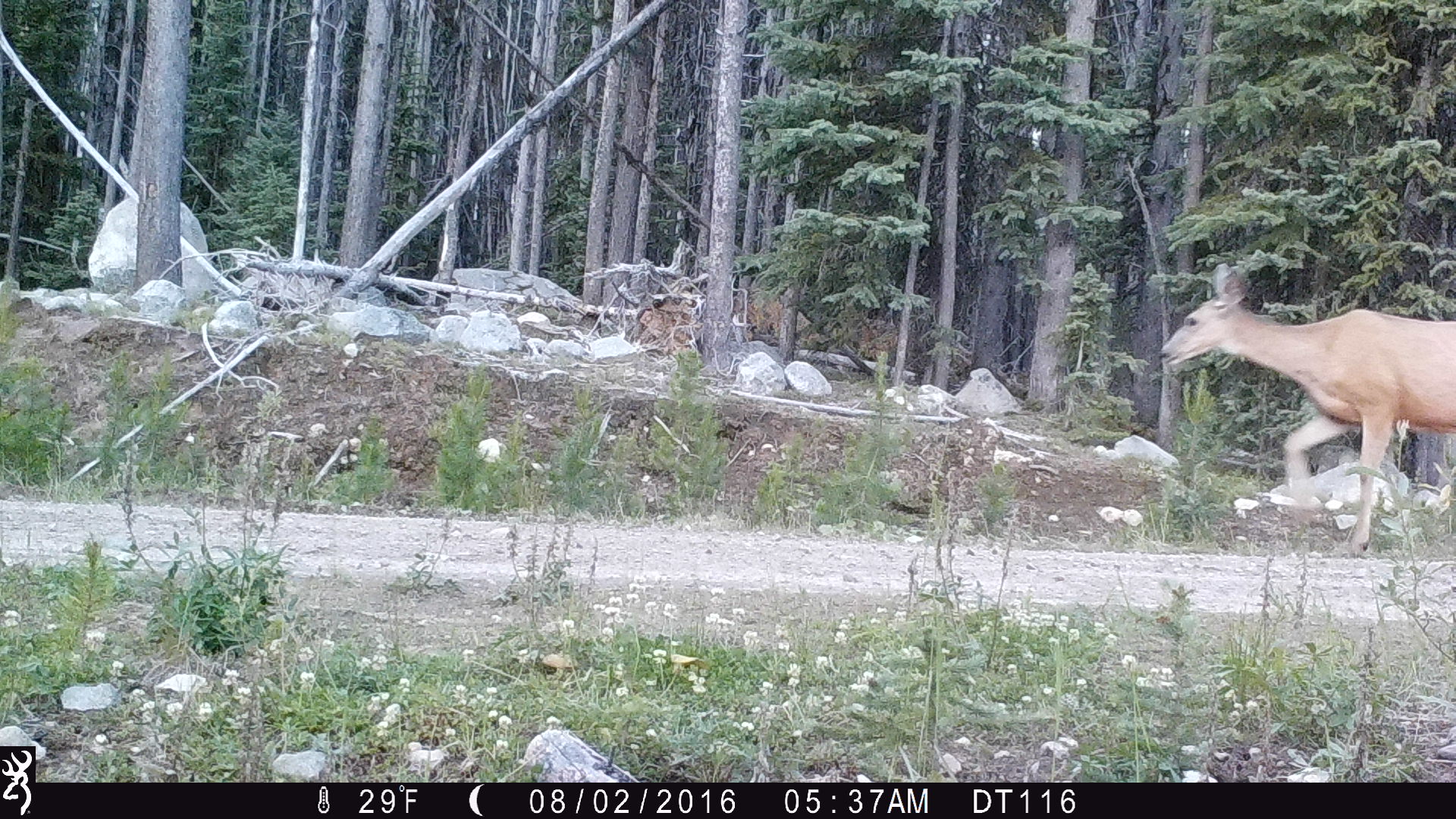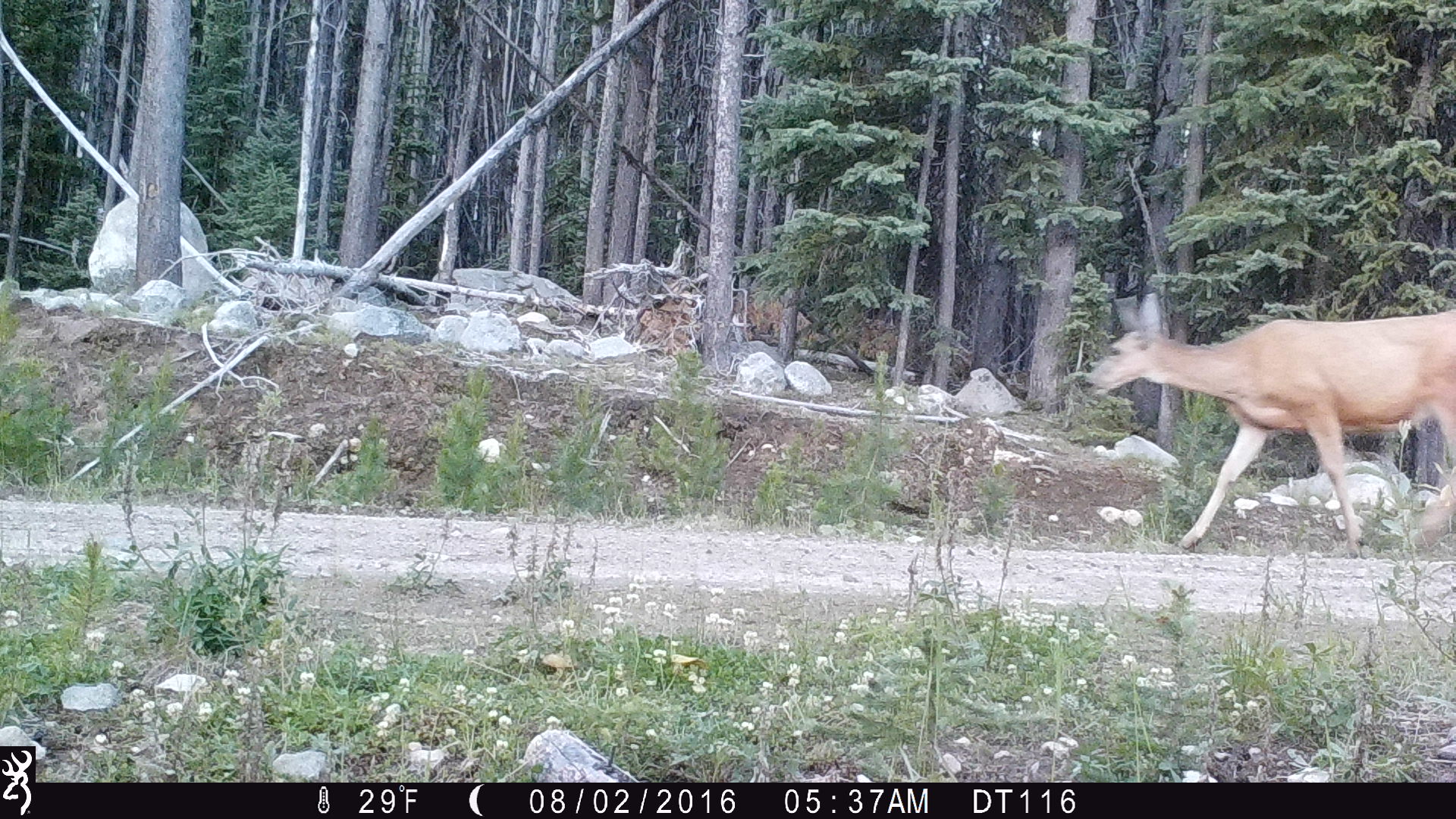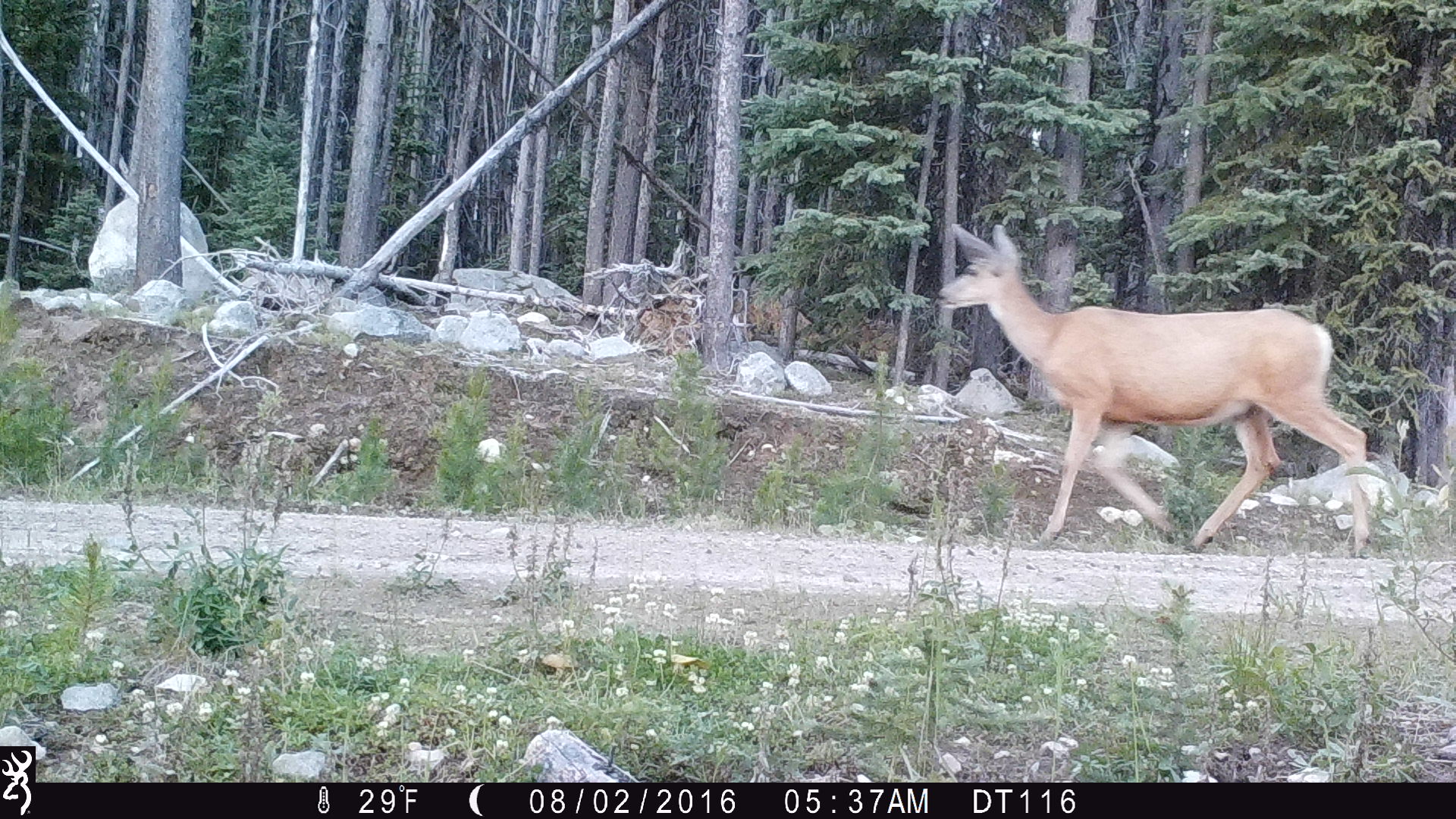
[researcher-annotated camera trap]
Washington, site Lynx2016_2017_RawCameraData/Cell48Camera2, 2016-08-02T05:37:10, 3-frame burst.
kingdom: Animalia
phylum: Chordata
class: Mammalia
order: Artiodactyla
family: Cervidae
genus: Odocoileus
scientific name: Odocoileus hemionus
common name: mule deer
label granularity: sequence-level